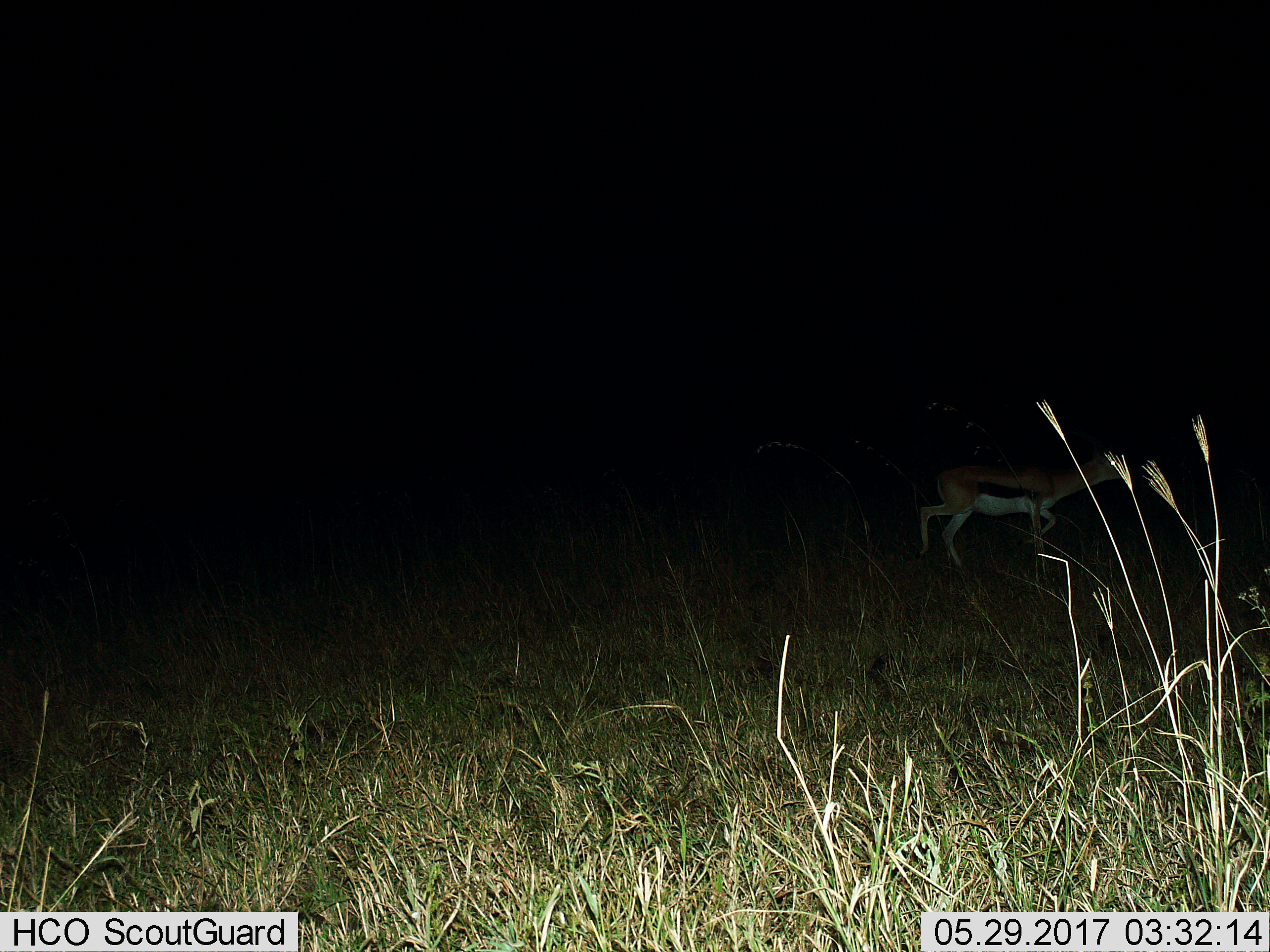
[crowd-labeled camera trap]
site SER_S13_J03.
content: unidentified animal